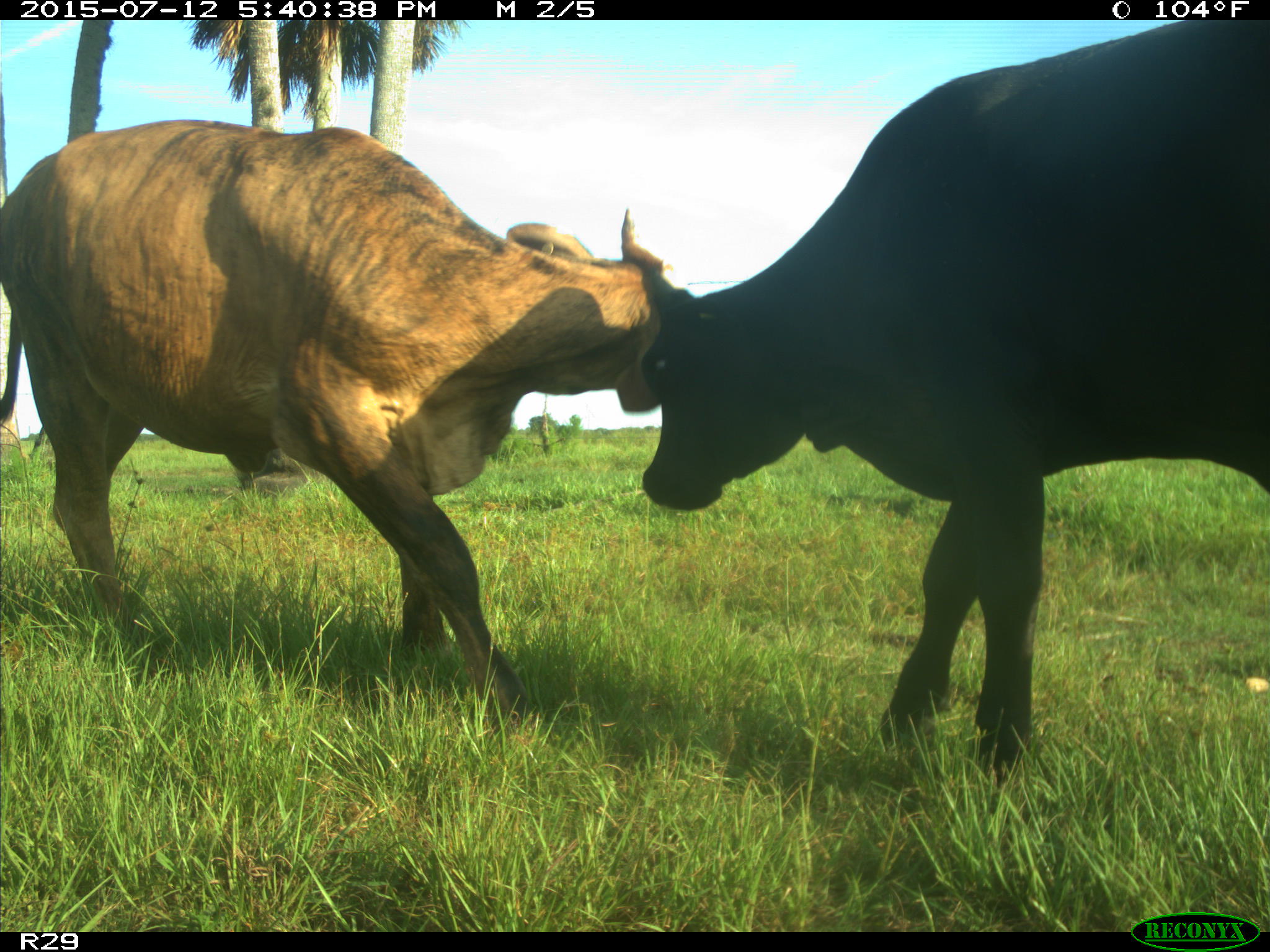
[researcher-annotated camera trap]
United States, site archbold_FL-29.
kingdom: Animalia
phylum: Chordata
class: Mammalia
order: Artiodactyla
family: Bovidae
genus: Bos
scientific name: Bos taurus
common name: domestic cow